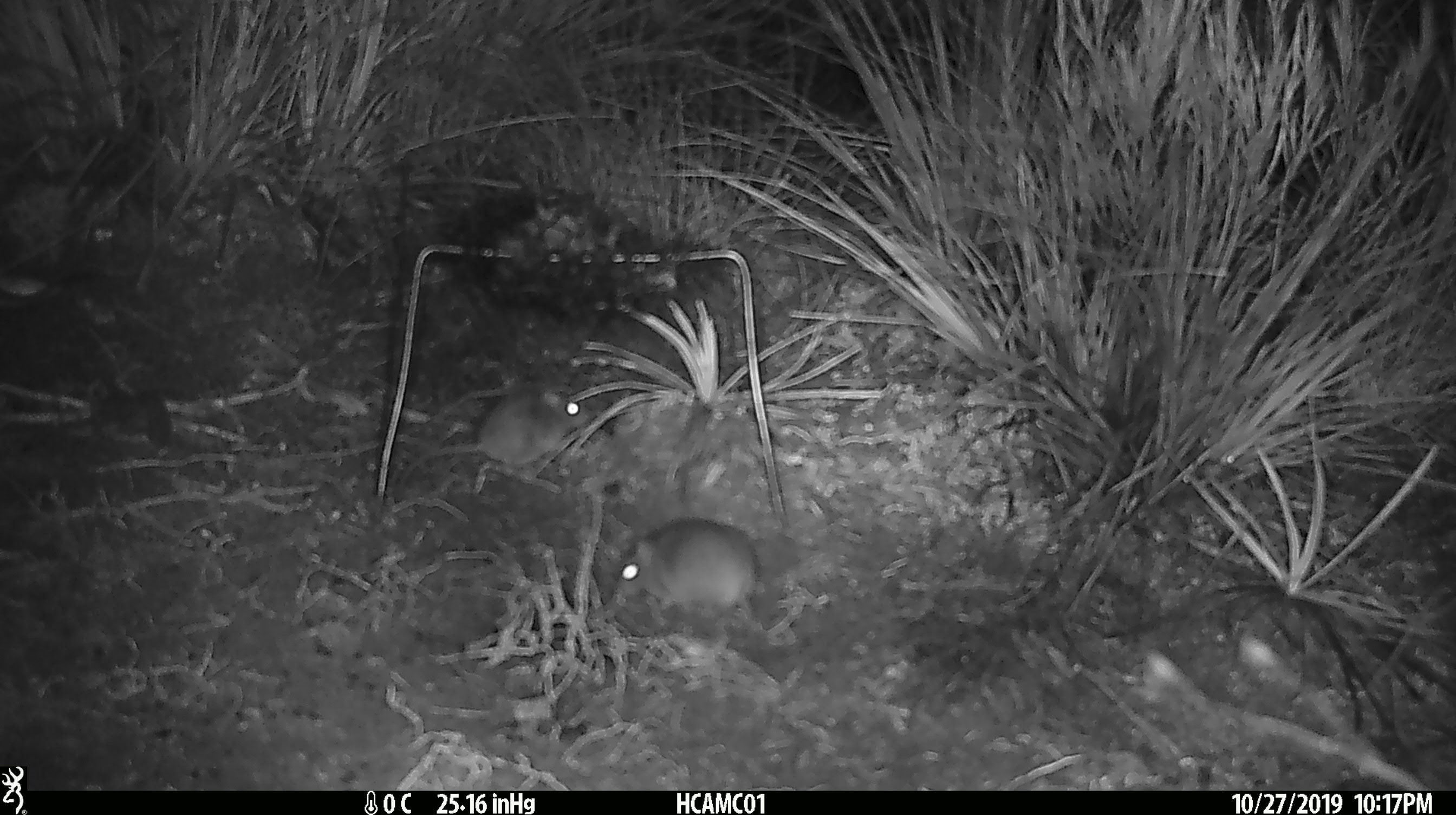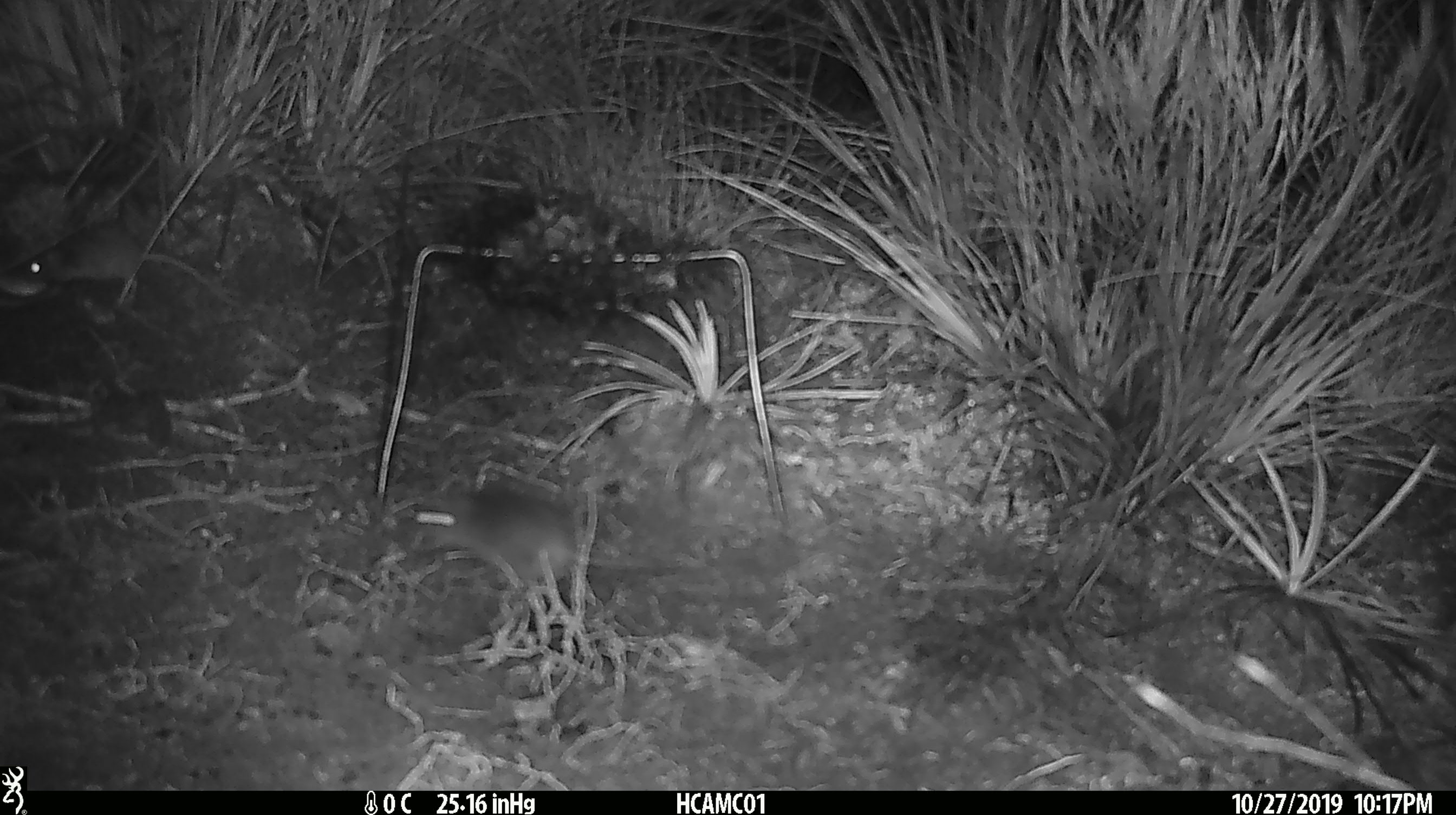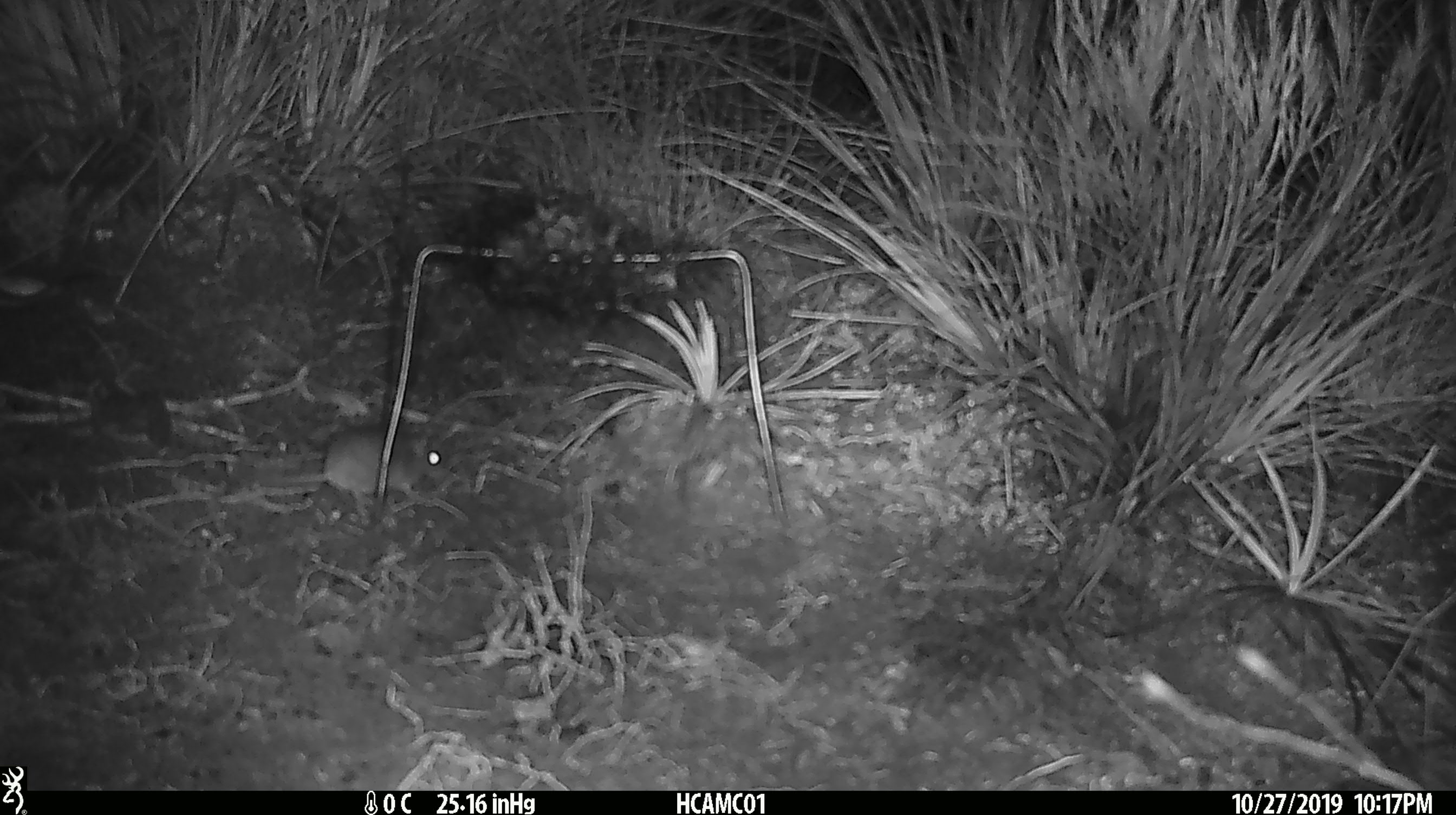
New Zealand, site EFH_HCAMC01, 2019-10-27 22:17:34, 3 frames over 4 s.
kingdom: Animalia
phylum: Chordata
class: Mammalia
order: Rodentia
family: Muridae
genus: Mus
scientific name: Mus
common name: mouse